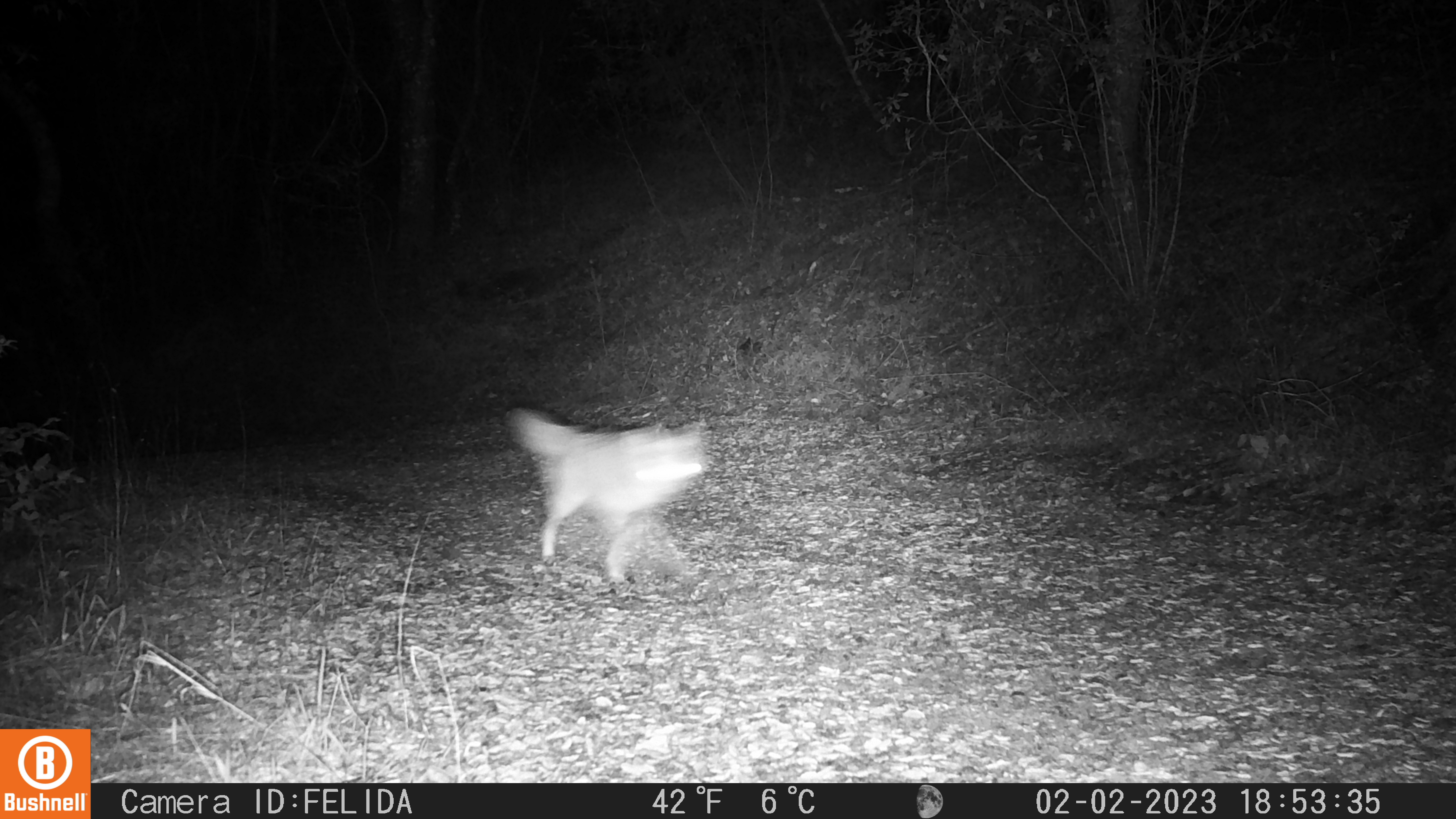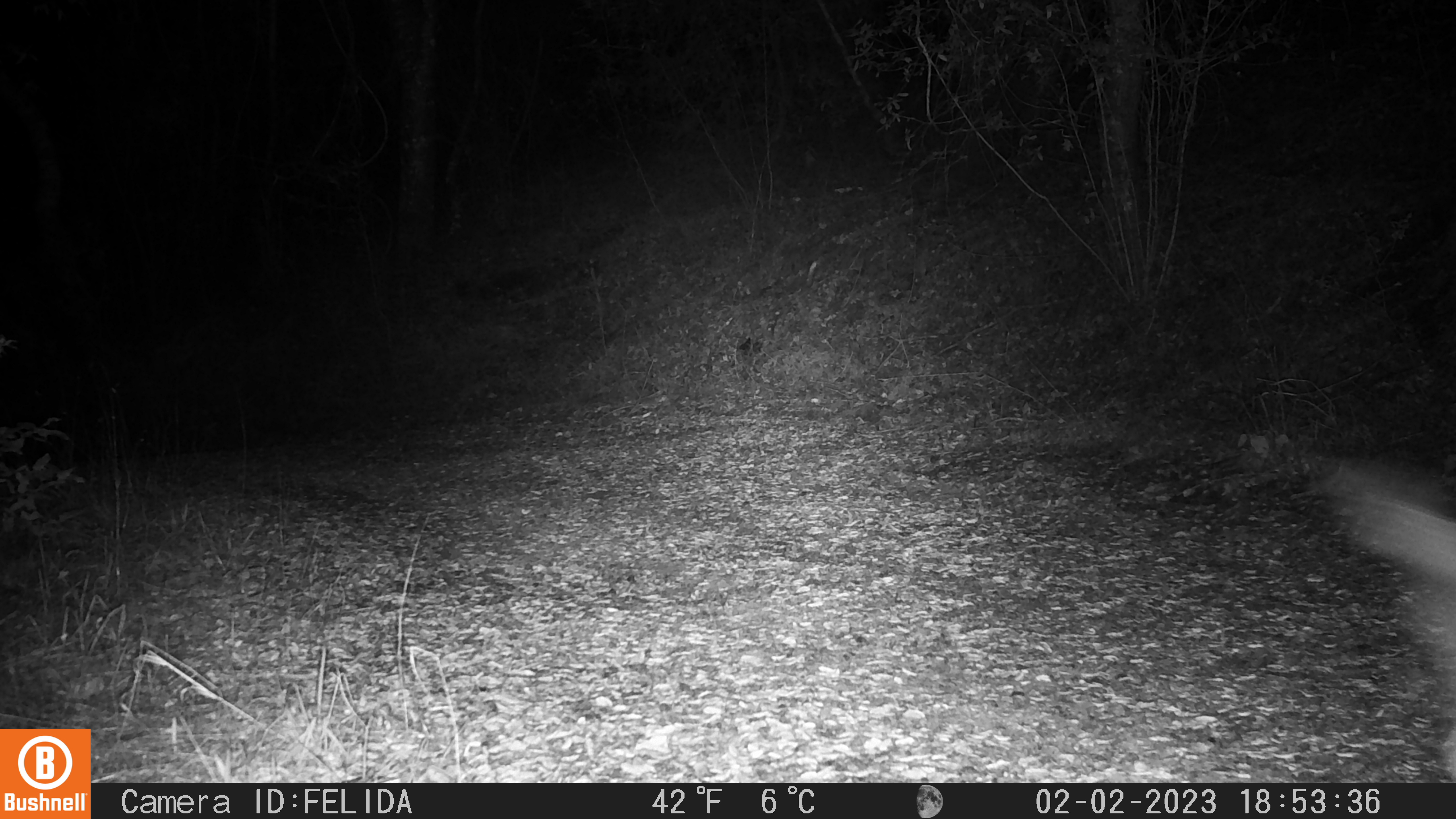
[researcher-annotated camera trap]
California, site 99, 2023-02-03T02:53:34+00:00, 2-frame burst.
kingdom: Animalia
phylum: Chordata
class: Mammalia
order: Carnivora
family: Canidae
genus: Canis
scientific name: Canis latrans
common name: coyote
Coyote (Canis latrans).